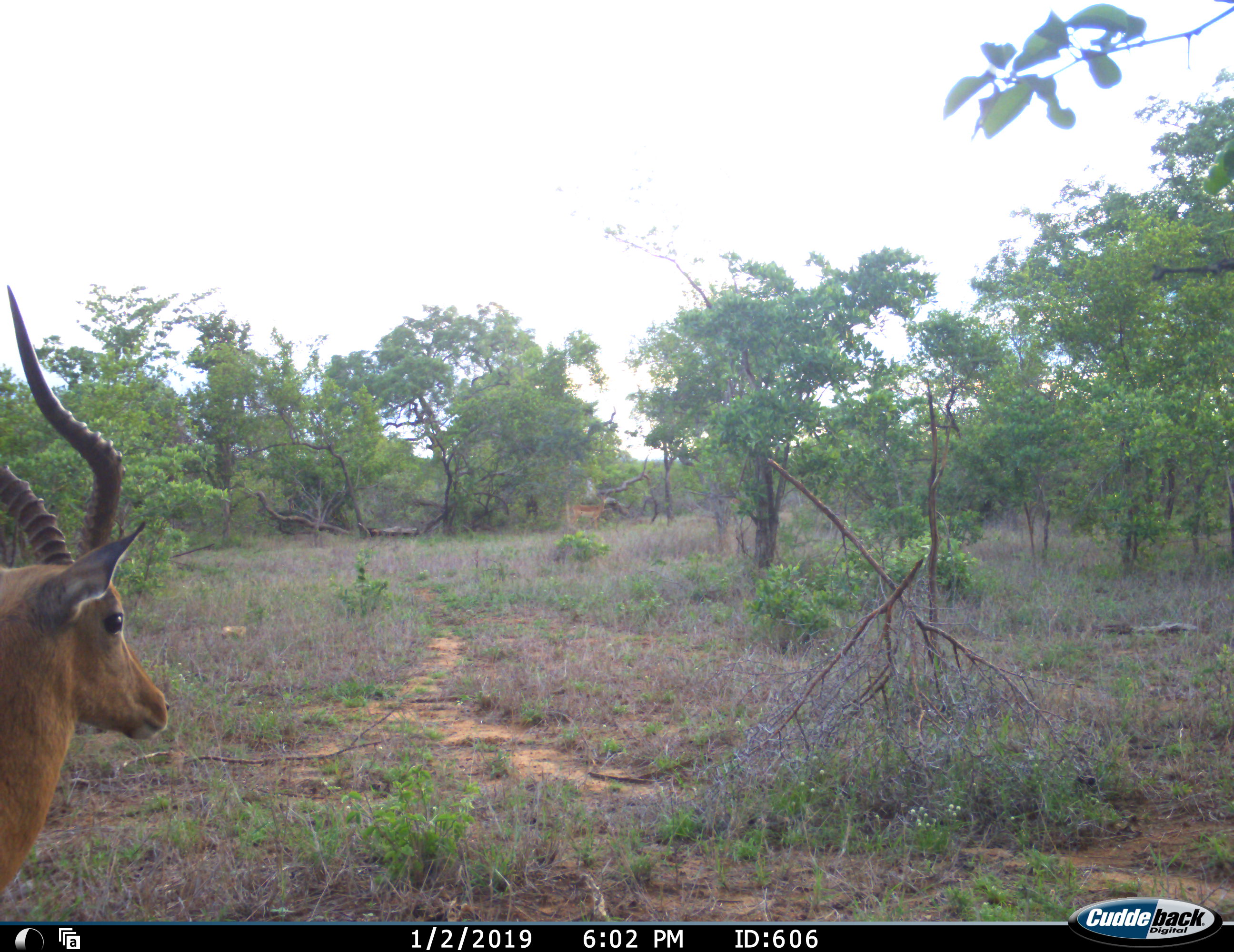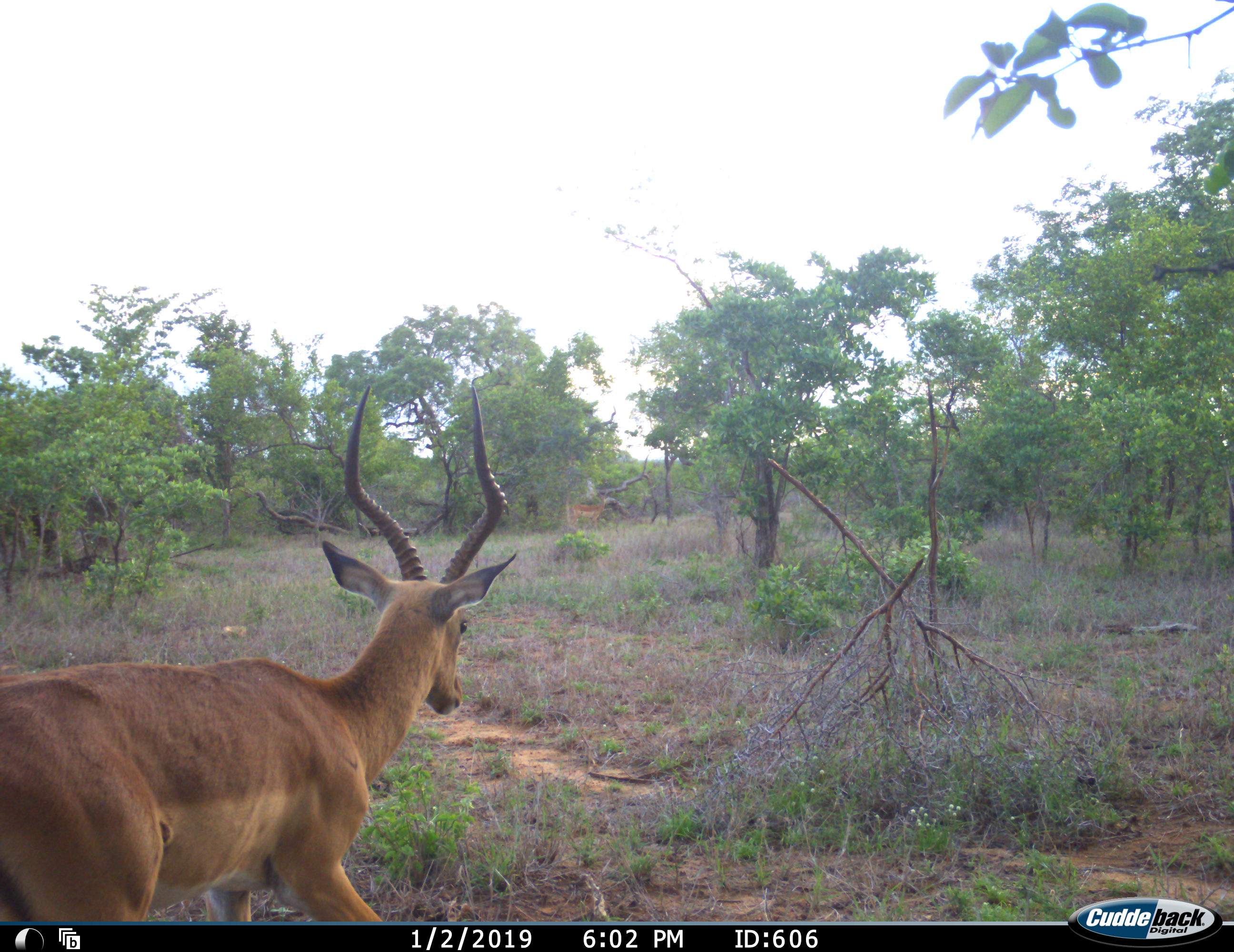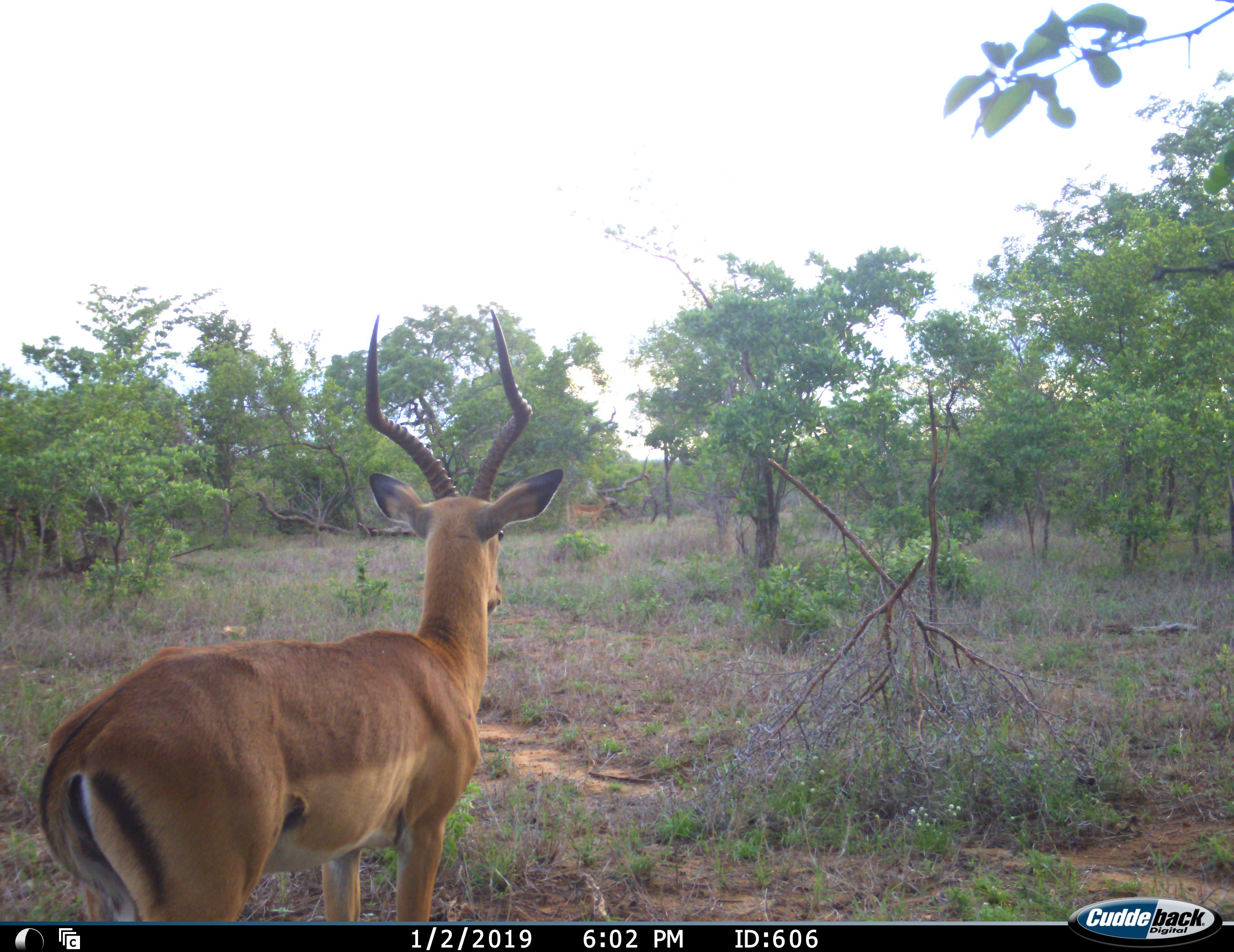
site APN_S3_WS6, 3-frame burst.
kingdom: Animalia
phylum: Chordata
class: Mammalia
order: Artiodactyla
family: Bovidae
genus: Aepyceros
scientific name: Aepyceros melampus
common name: impala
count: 2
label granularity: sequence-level